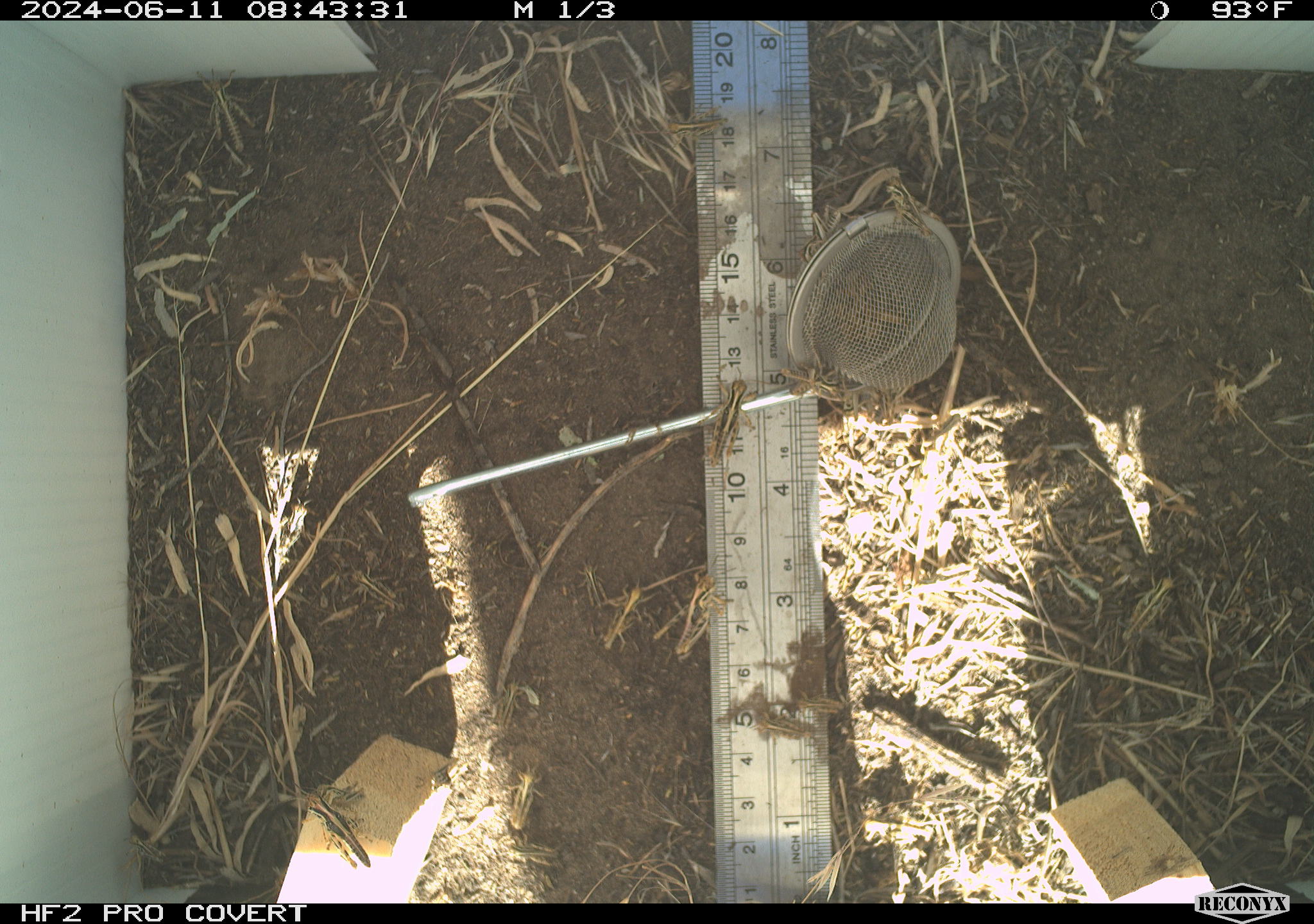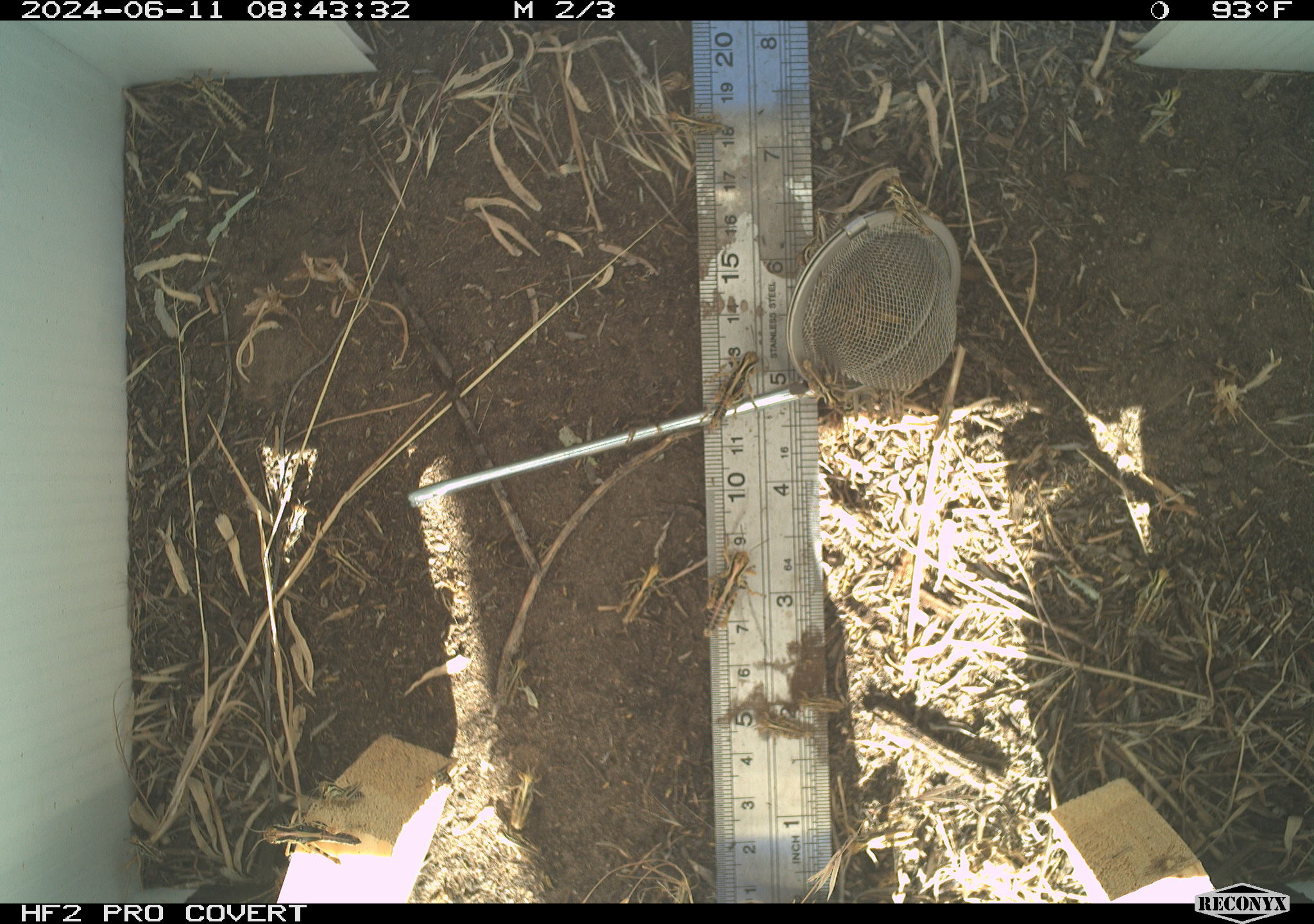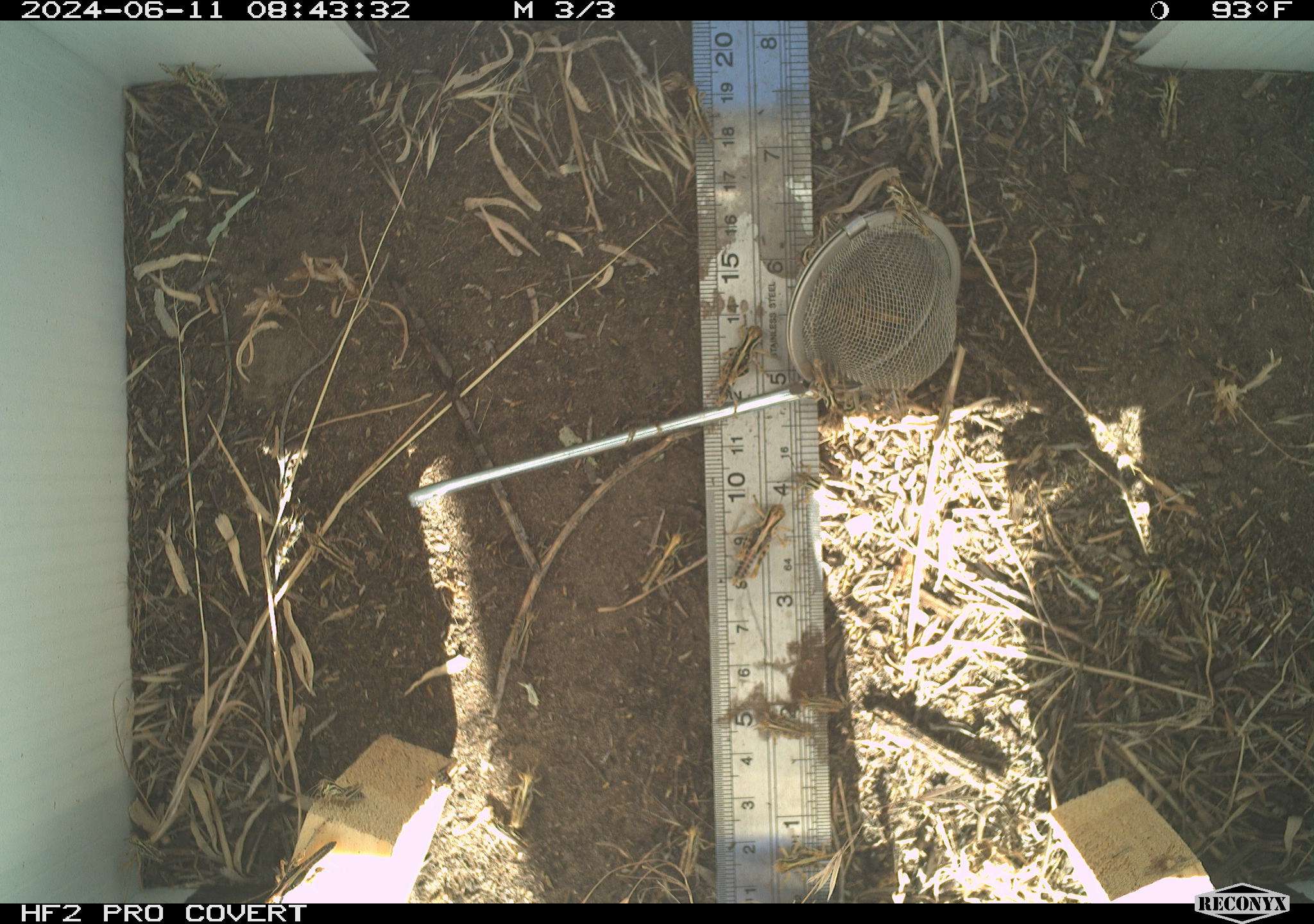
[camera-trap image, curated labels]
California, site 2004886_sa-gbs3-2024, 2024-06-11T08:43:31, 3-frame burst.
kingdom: Animalia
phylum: Arthropoda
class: Insecta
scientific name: Insecta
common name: insect